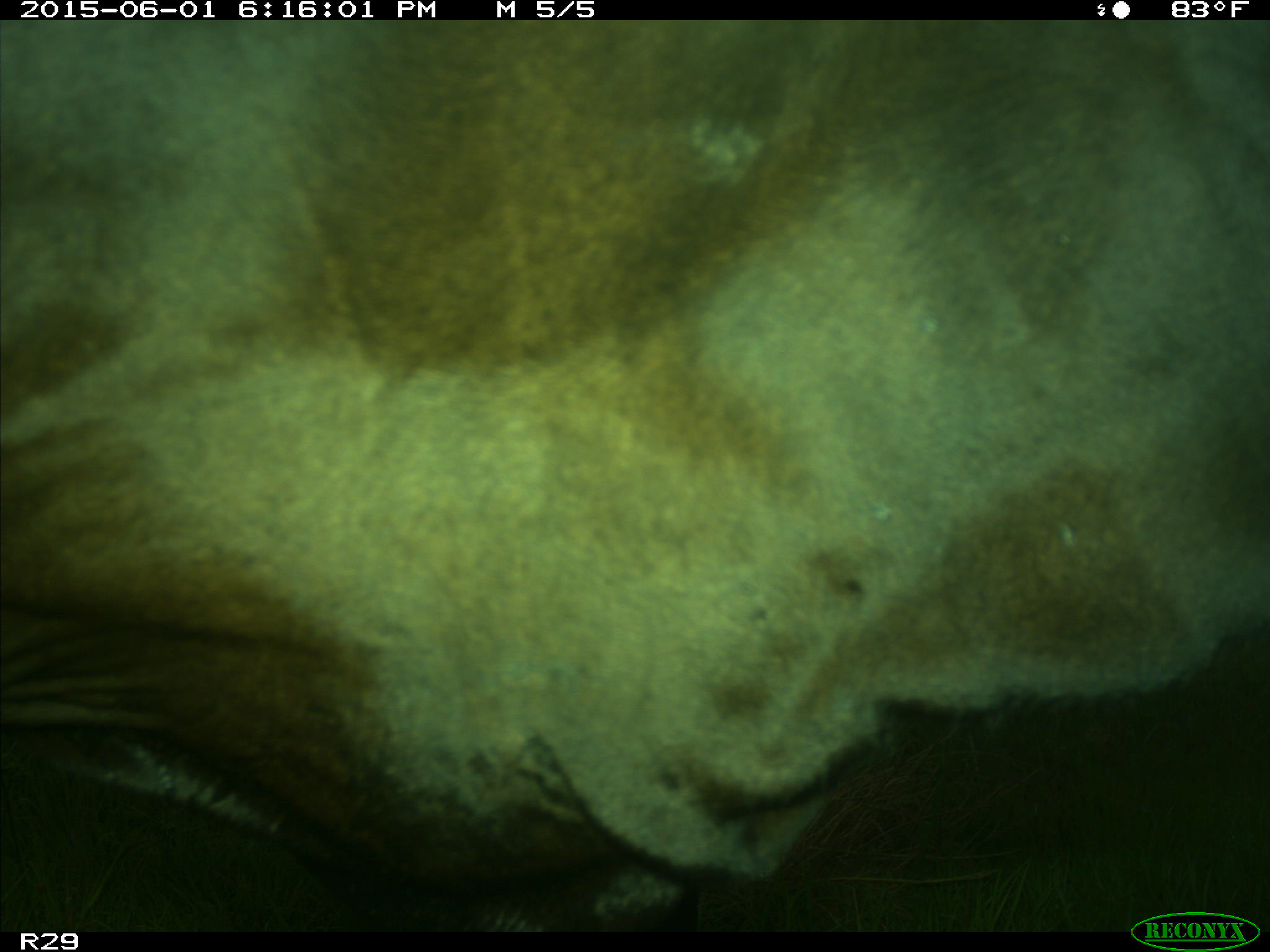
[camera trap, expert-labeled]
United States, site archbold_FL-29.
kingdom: Animalia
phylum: Chordata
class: Mammalia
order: Artiodactyla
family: Bovidae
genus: Bos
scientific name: Bos taurus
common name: domestic cow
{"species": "Bos taurus (domestic cow)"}